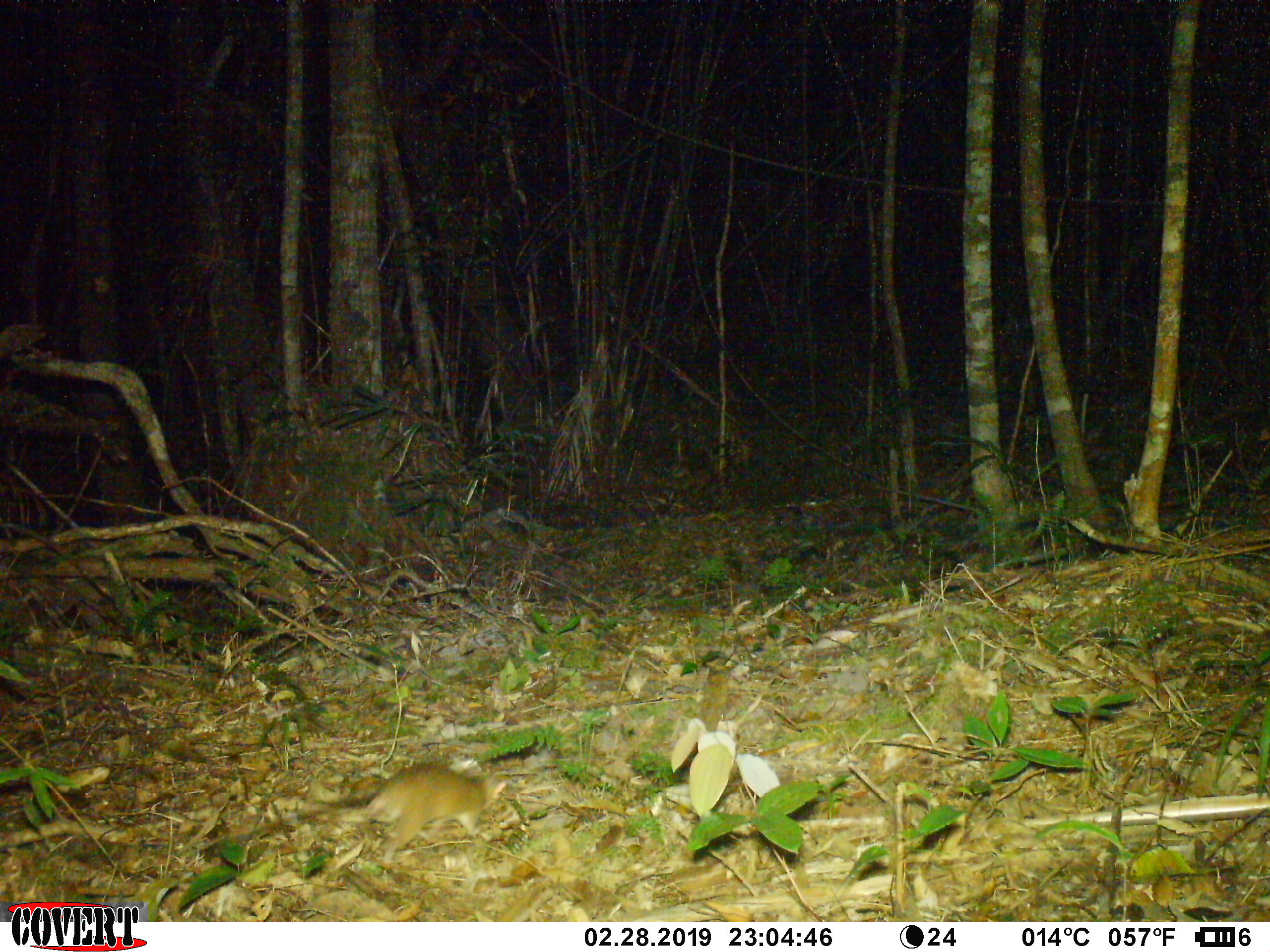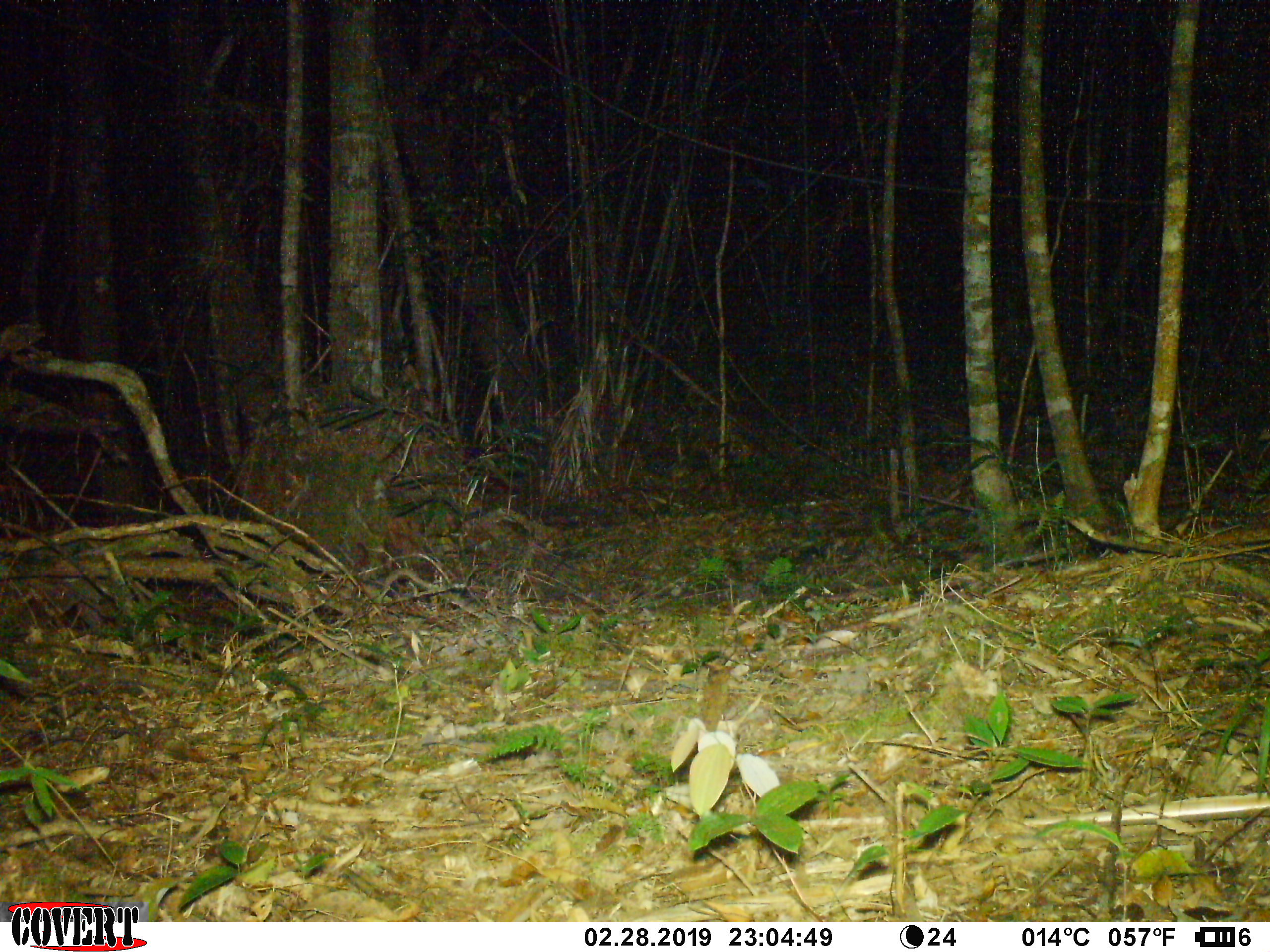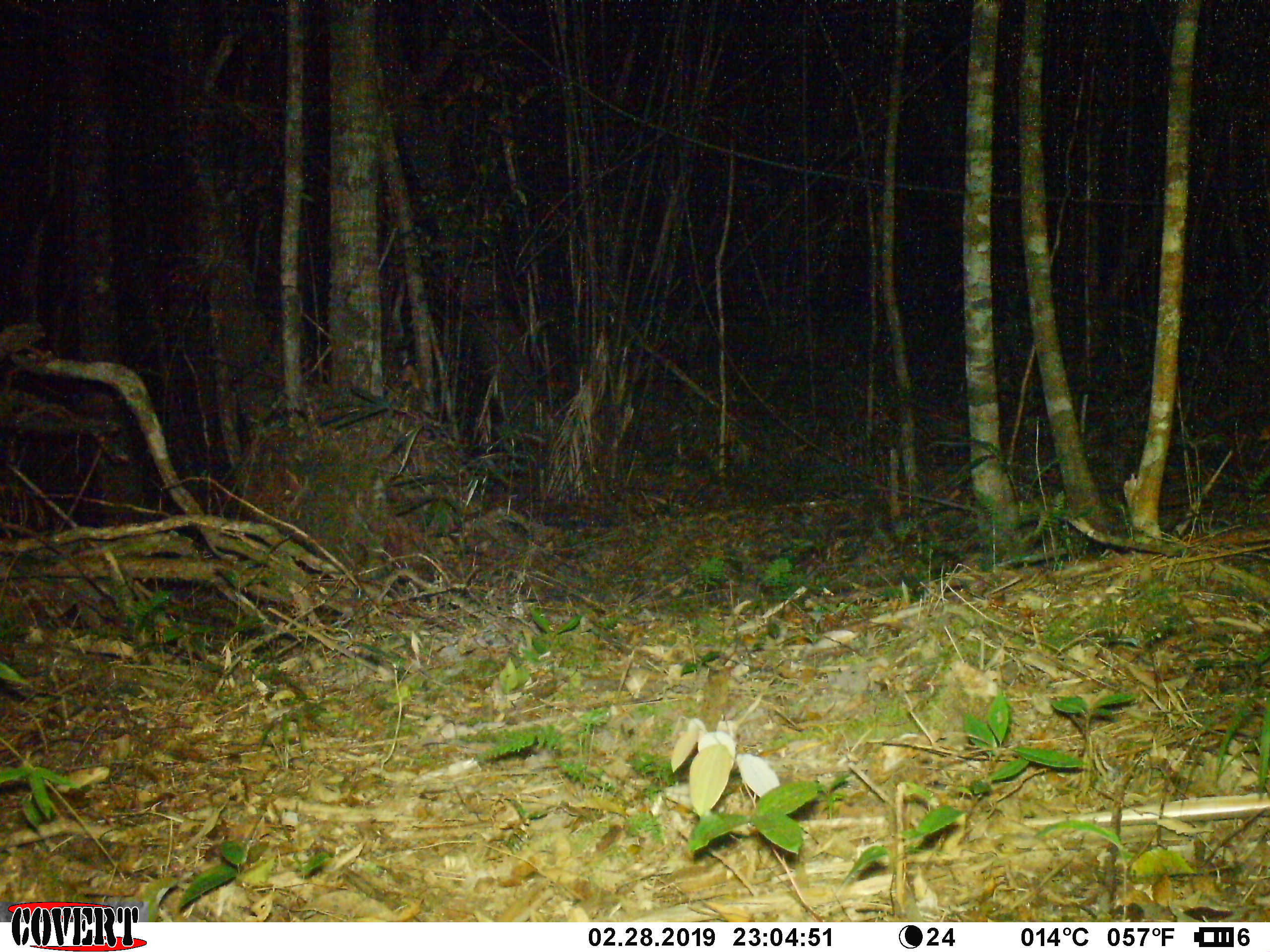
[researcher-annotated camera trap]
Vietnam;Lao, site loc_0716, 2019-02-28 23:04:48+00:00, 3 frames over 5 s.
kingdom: Animalia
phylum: Chordata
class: Mammalia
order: Rodentia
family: Muridae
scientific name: Muridae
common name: old-world mice and rats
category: unidentified murid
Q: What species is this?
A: Unidentified murid (old-world mice and rats) (Muridae).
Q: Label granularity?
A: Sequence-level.